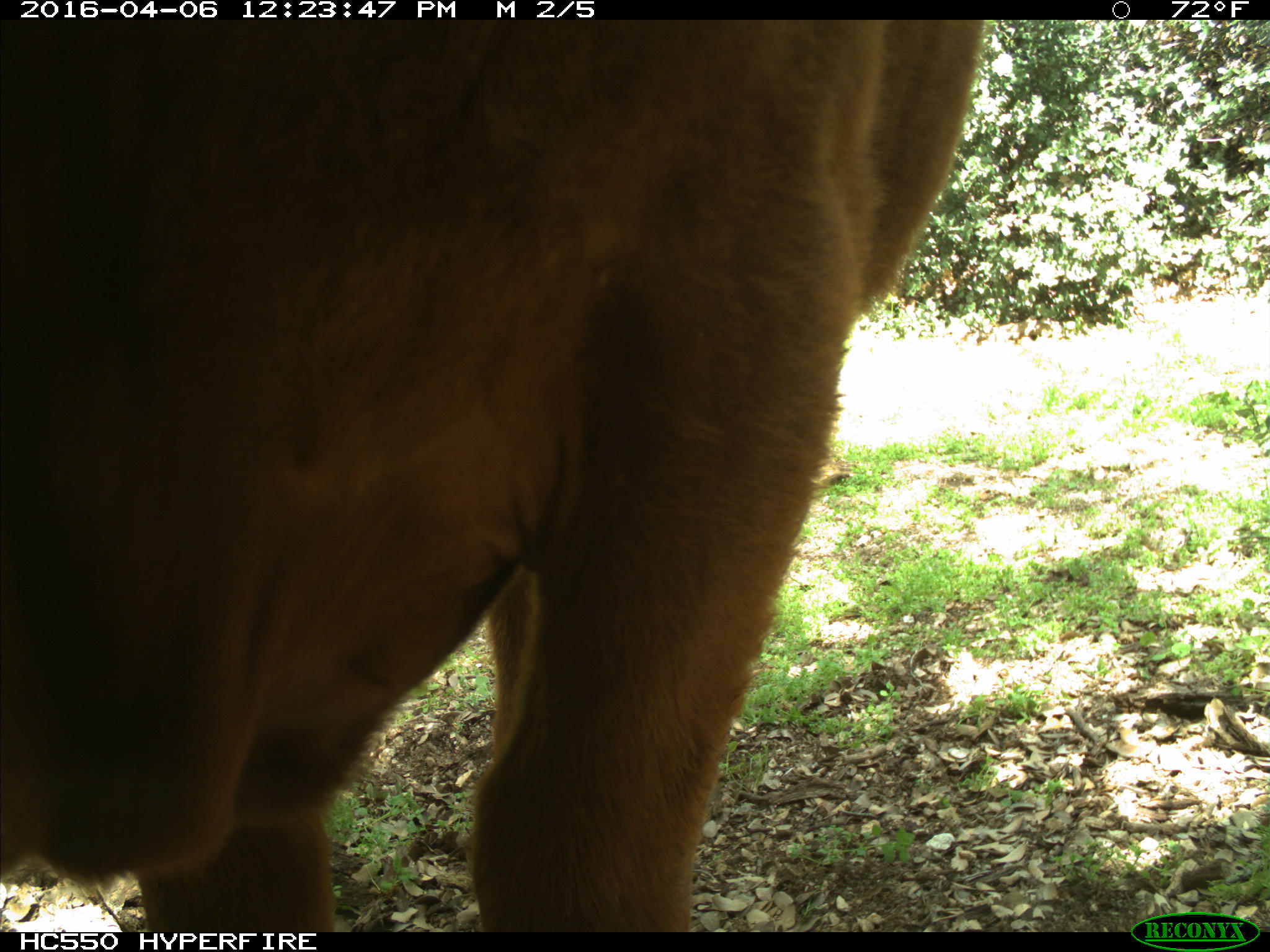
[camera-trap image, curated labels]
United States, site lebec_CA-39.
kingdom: Animalia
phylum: Chordata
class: Mammalia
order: Artiodactyla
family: Bovidae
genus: Bos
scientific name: Bos taurus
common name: domestic cow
Bos taurus (domestic cow).